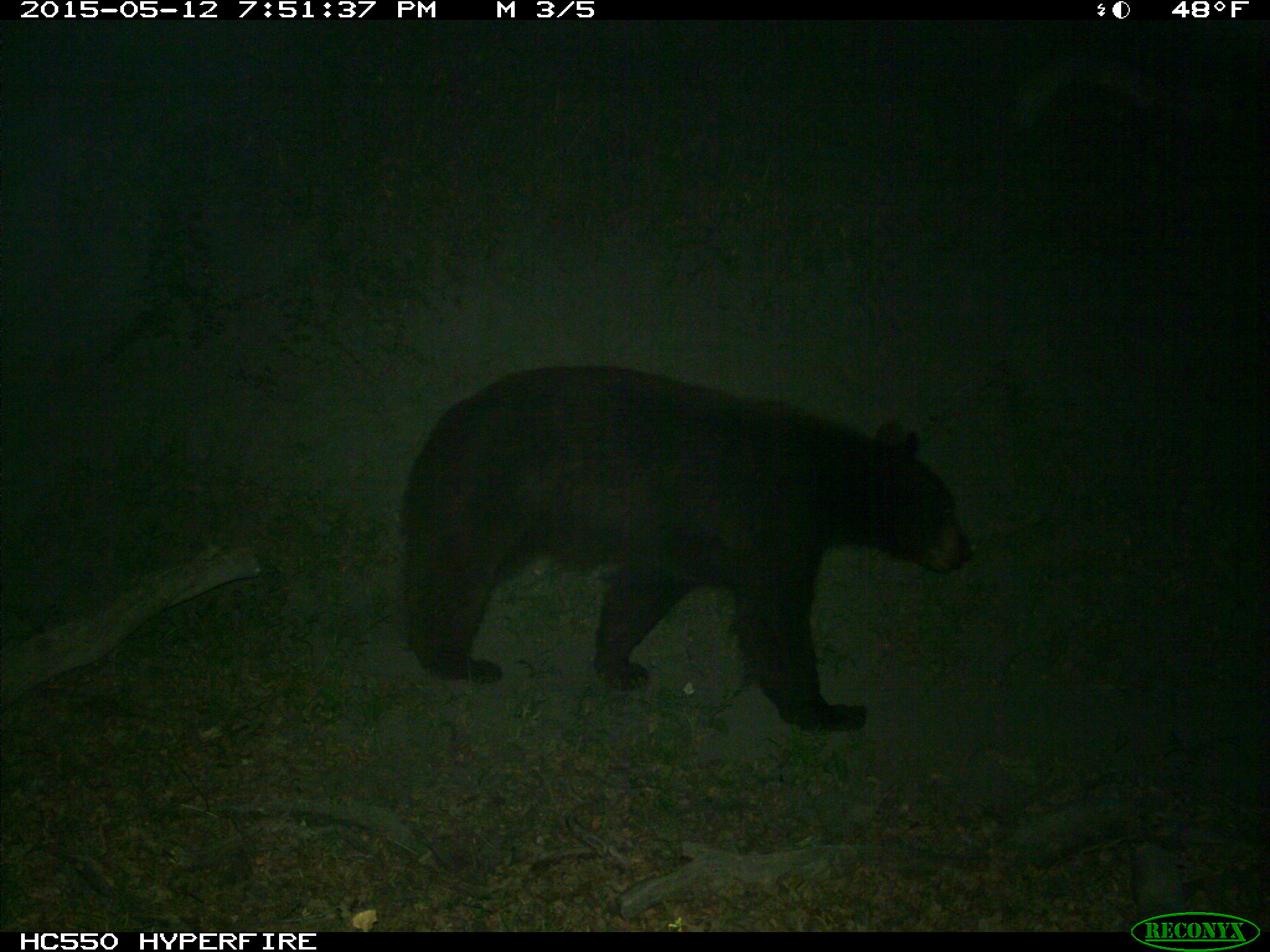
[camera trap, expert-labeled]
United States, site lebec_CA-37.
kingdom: Animalia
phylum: Chordata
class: Mammalia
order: Carnivora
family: Ursidae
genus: Ursus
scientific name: Ursus americanus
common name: american black bear